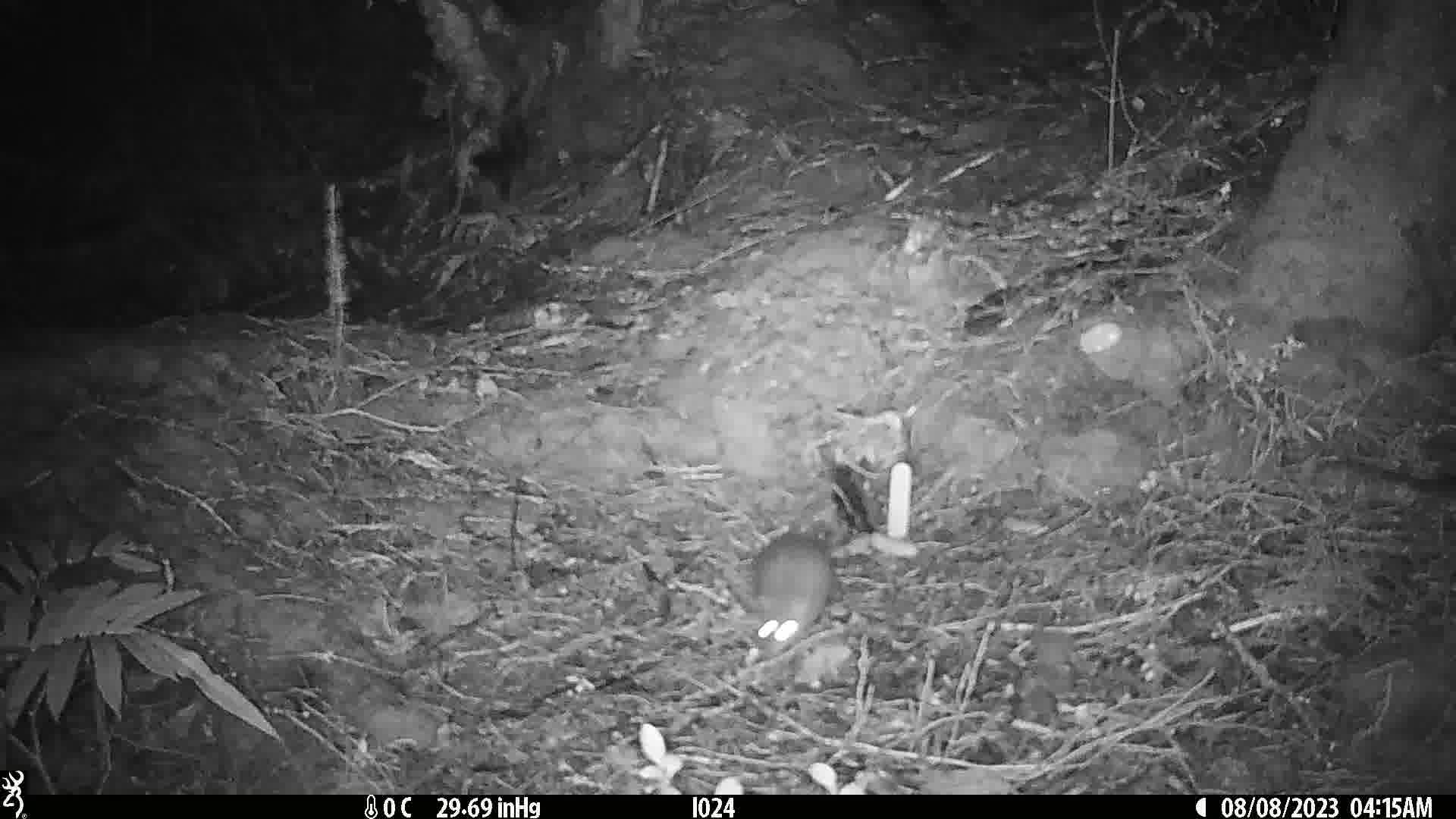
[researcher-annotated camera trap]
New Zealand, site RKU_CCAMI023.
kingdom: Animalia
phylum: Chordata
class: Mammalia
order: Rodentia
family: Muridae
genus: Rattus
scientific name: Rattus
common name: rat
Rat (Rattus).